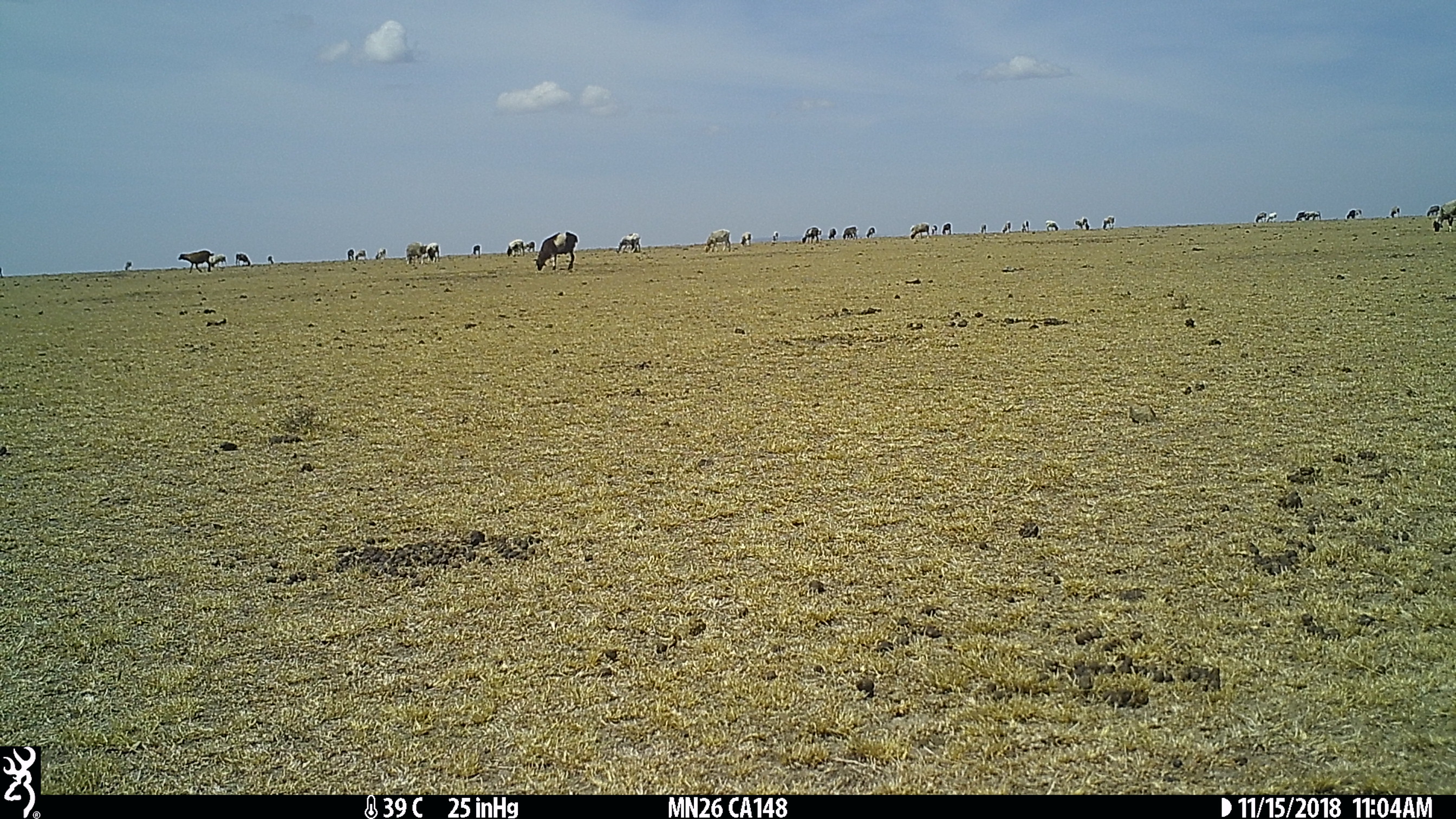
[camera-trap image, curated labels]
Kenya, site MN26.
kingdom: Animalia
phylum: Chordata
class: Mammalia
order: Artiodactyla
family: Bovidae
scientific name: Bovidae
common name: sheep or goat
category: shoat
Shoat (sheep or goat) (Bovidae).